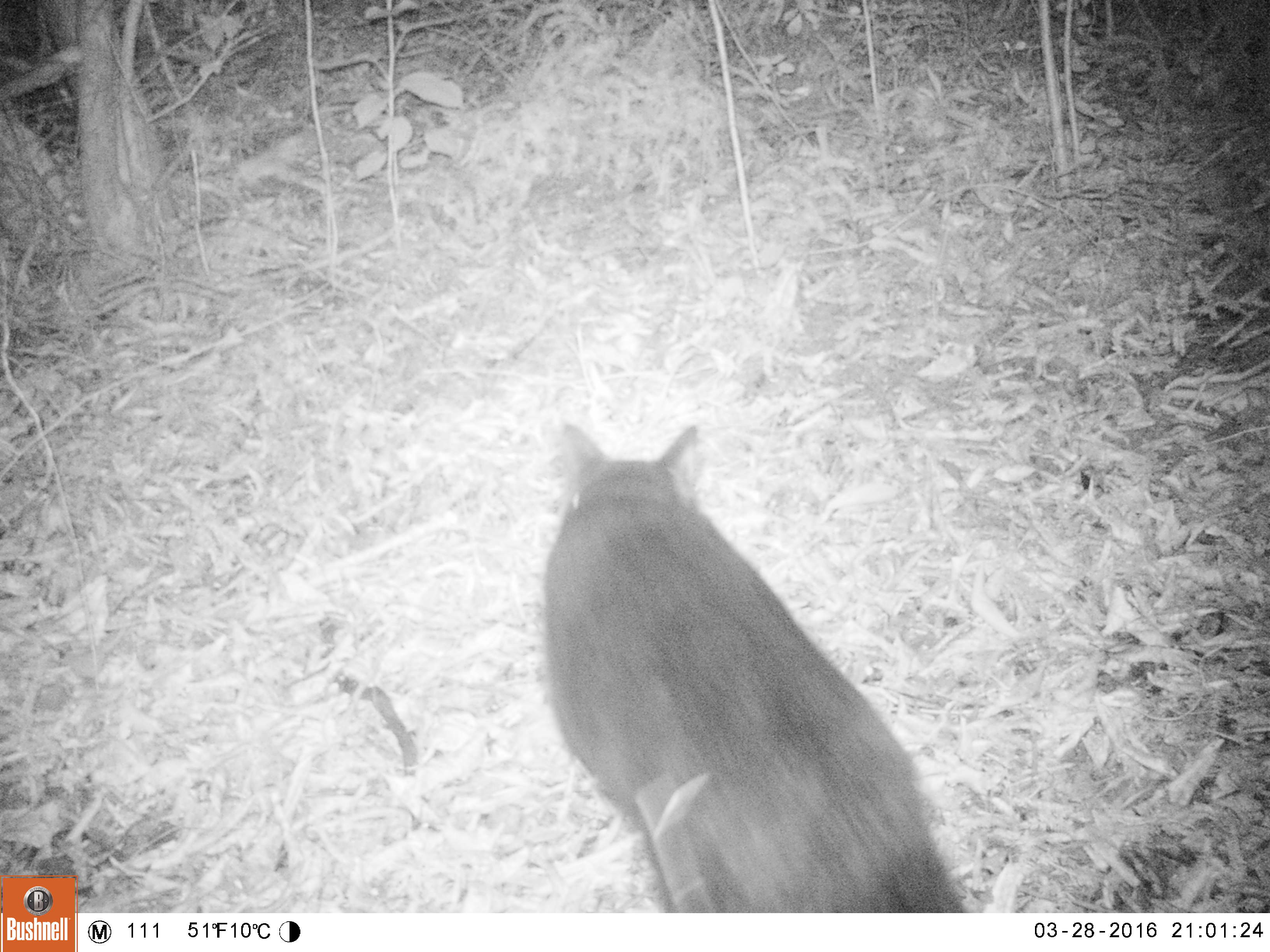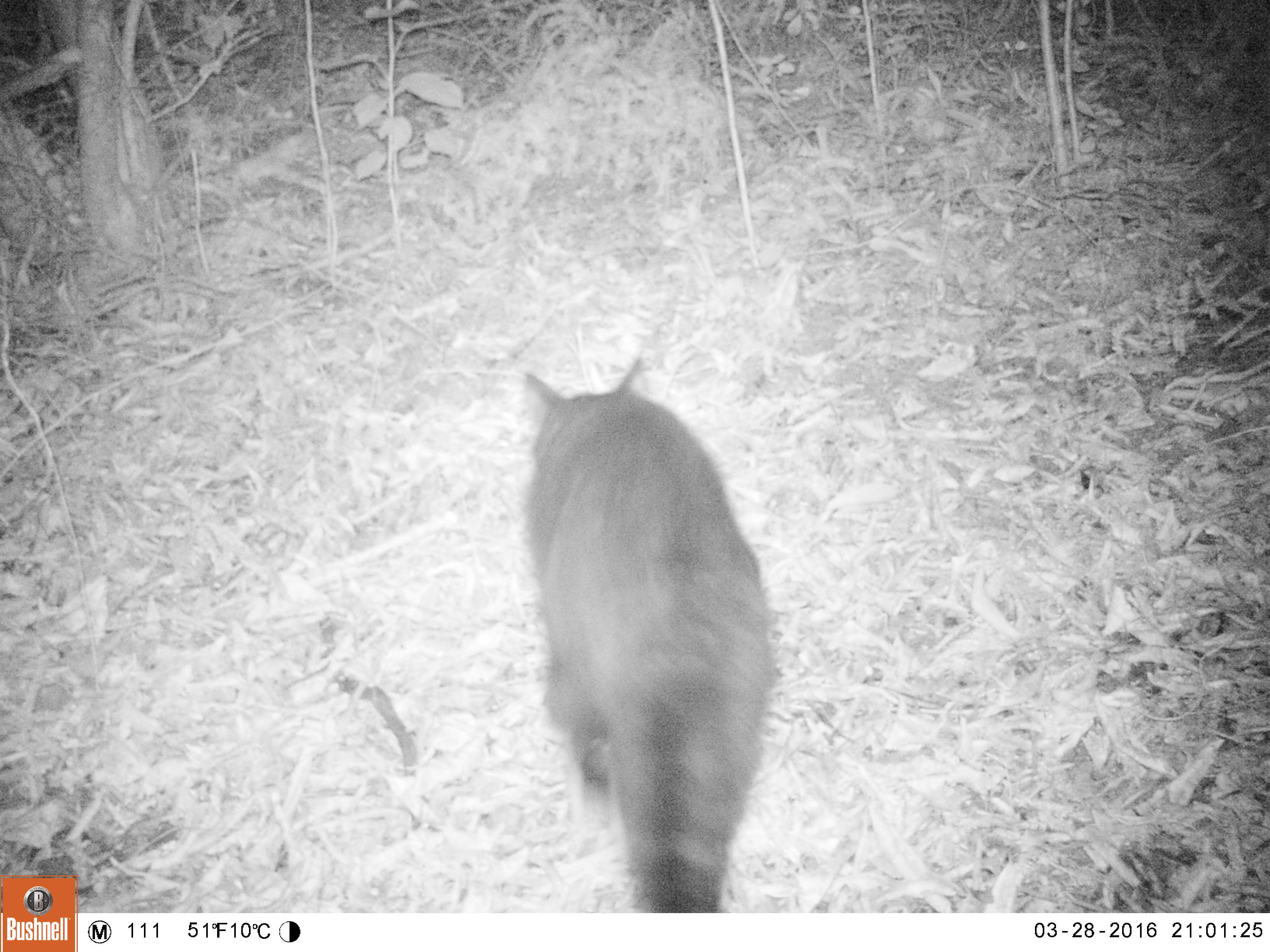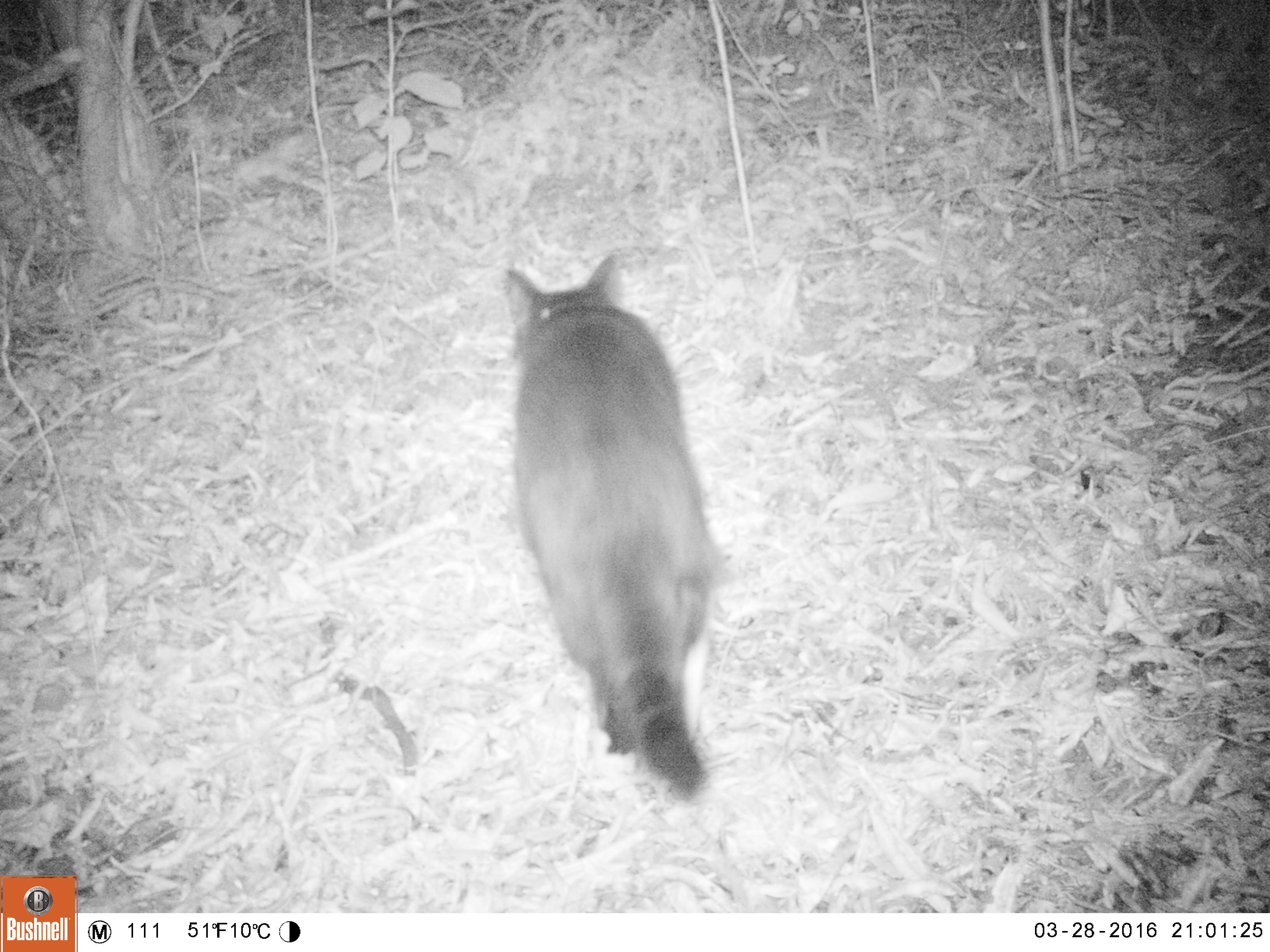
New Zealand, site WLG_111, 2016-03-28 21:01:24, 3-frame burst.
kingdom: Animalia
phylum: Chordata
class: Mammalia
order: Carnivora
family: Felidae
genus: Felis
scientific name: Felis catus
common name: domestic cat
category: cat